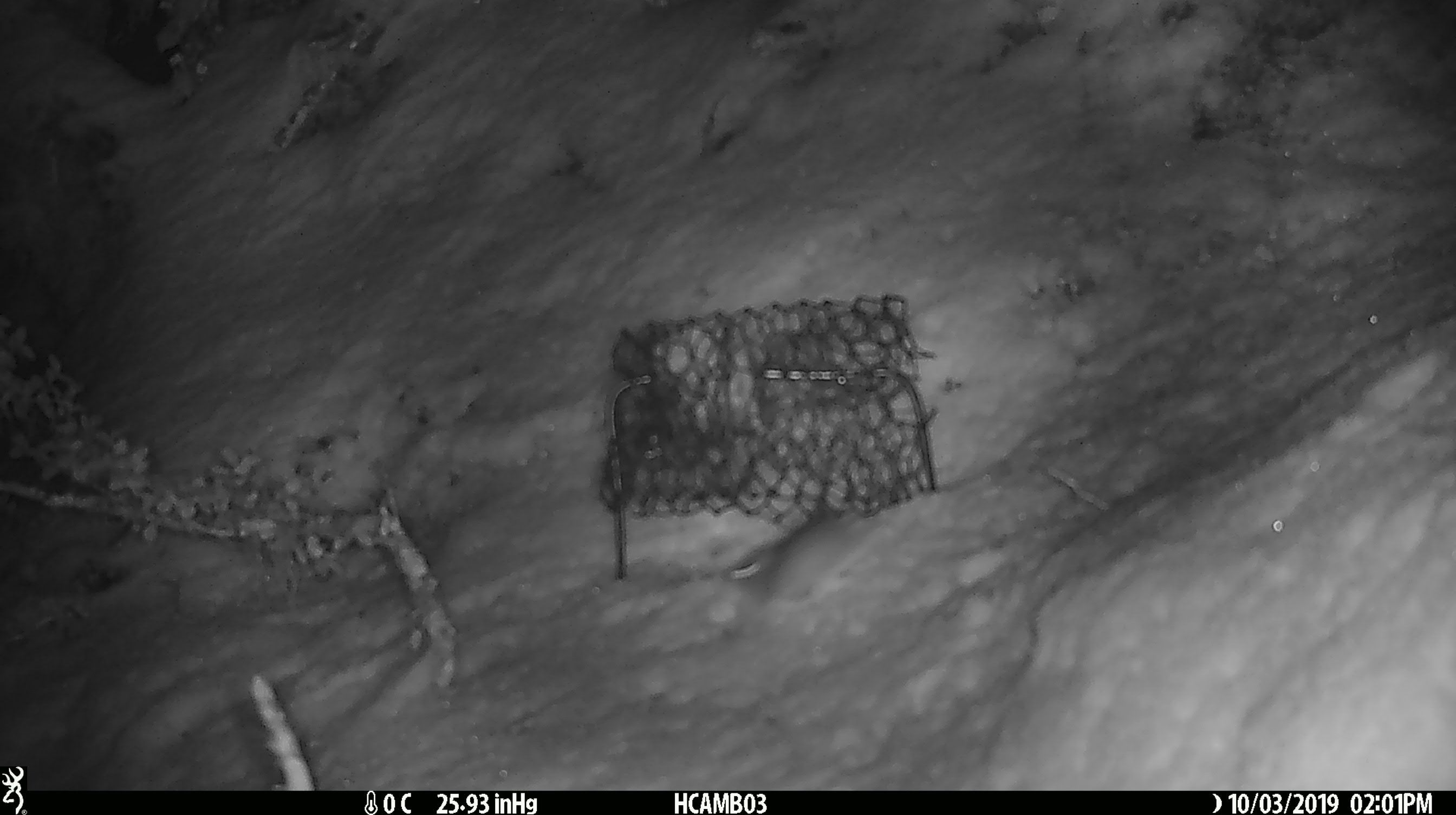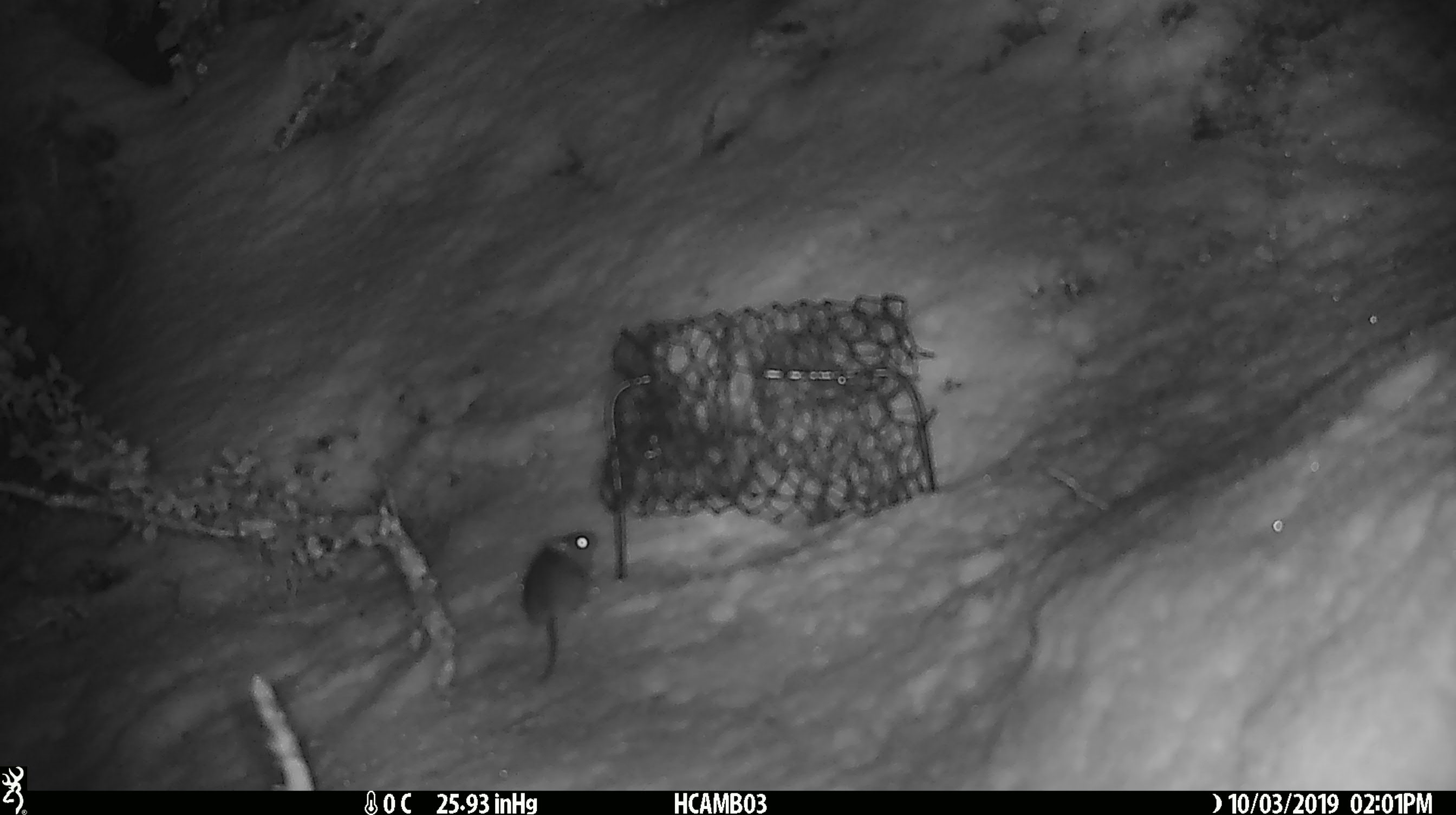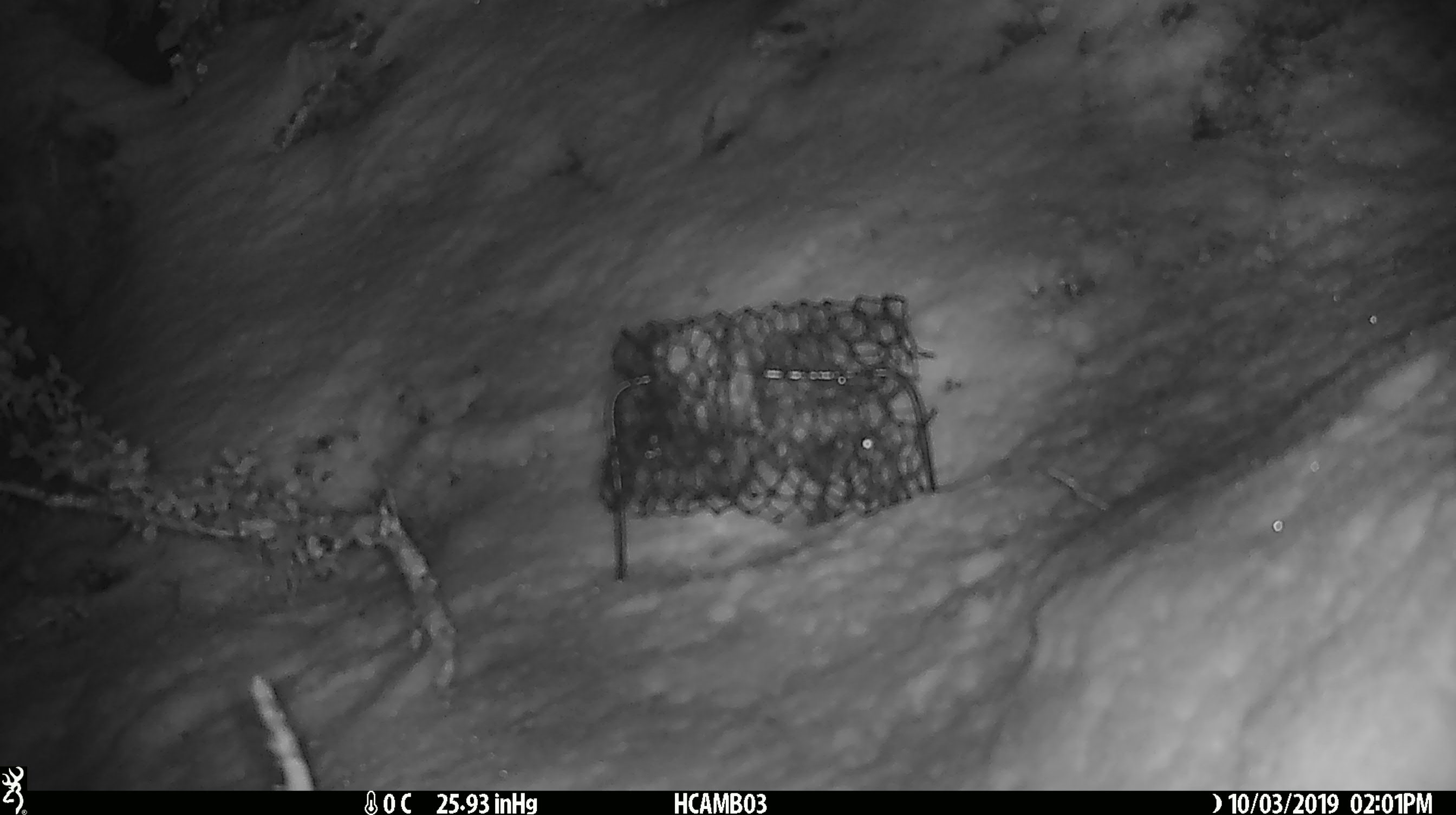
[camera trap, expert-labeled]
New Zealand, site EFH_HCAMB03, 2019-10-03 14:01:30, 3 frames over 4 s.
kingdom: Animalia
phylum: Chordata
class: Mammalia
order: Rodentia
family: Muridae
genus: Mus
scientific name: Mus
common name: mouse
Mouse (Mus).